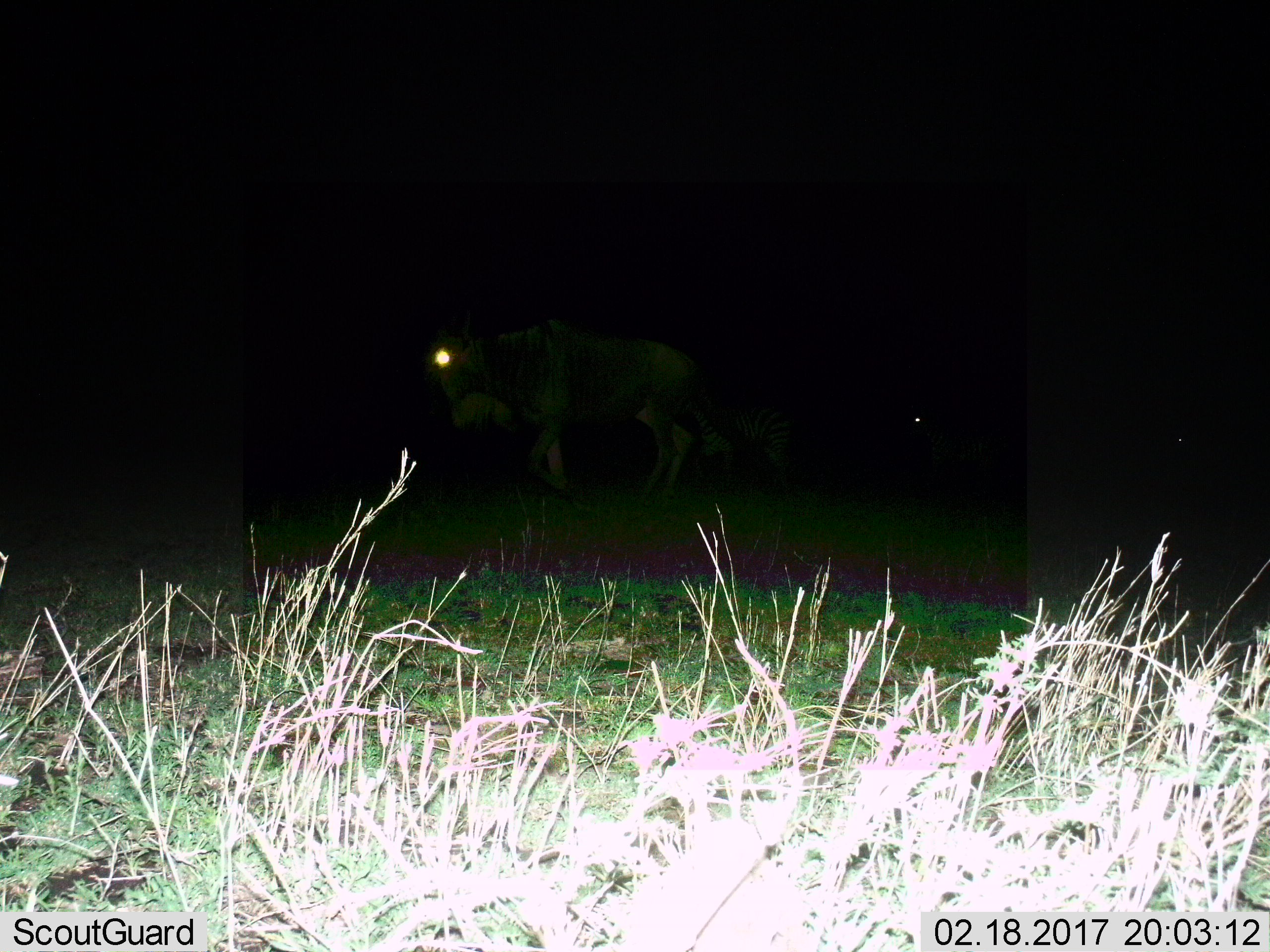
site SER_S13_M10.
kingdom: Animalia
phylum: Chordata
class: Mammalia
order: Artiodactyla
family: Bovidae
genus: Connochaetes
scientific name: Connochaetes taurinus taurinus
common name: blue wildebeest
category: wildebeestblue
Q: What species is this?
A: Wildebeestblue (blue wildebeest) (Connochaetes taurinus taurinus).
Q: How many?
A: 1.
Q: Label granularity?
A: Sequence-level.